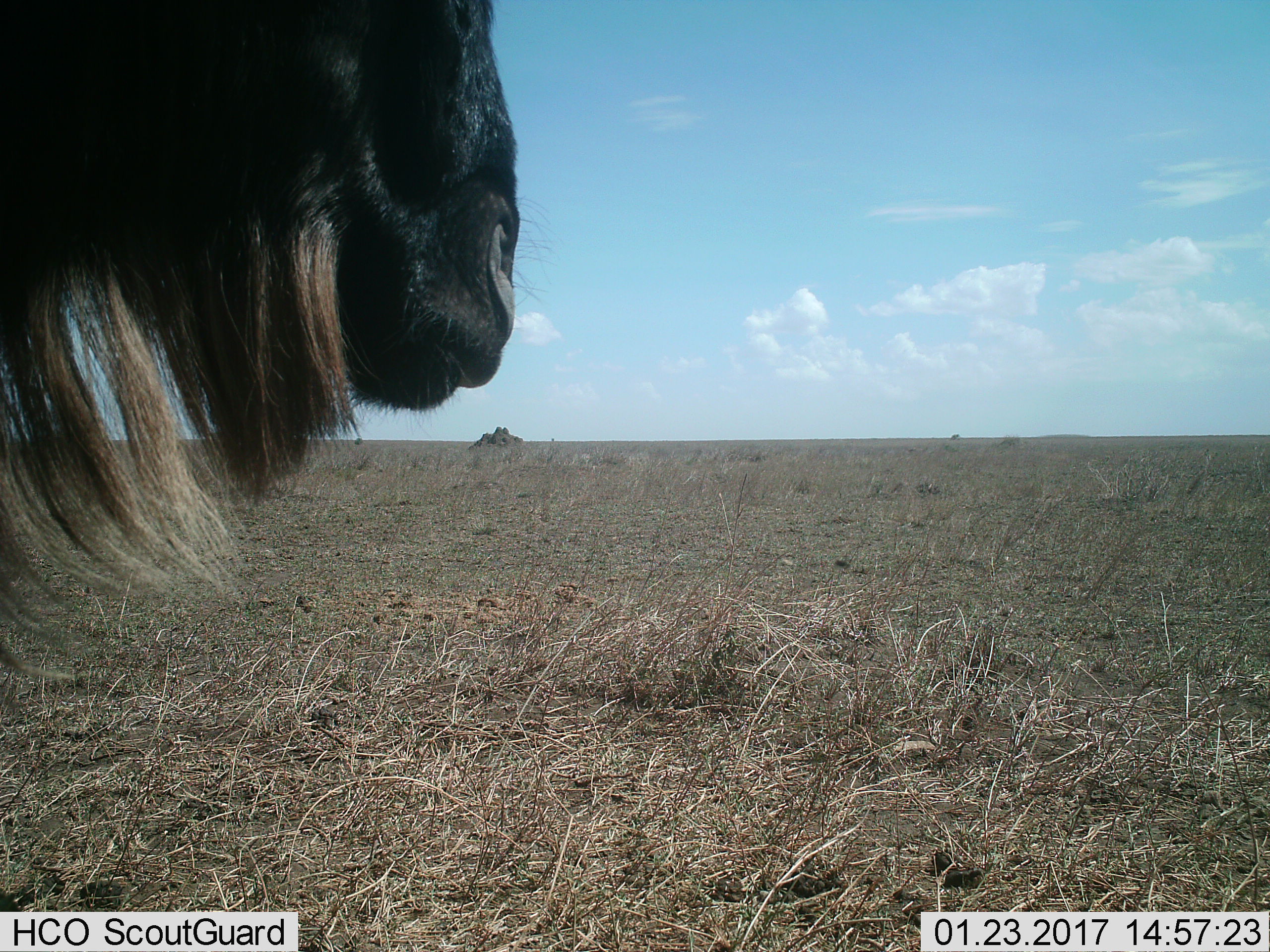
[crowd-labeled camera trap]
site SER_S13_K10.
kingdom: Animalia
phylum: Chordata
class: Mammalia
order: Artiodactyla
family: Bovidae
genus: Connochaetes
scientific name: Connochaetes taurinus taurinus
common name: blue wildebeest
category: wildebeestblue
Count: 1.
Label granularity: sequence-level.